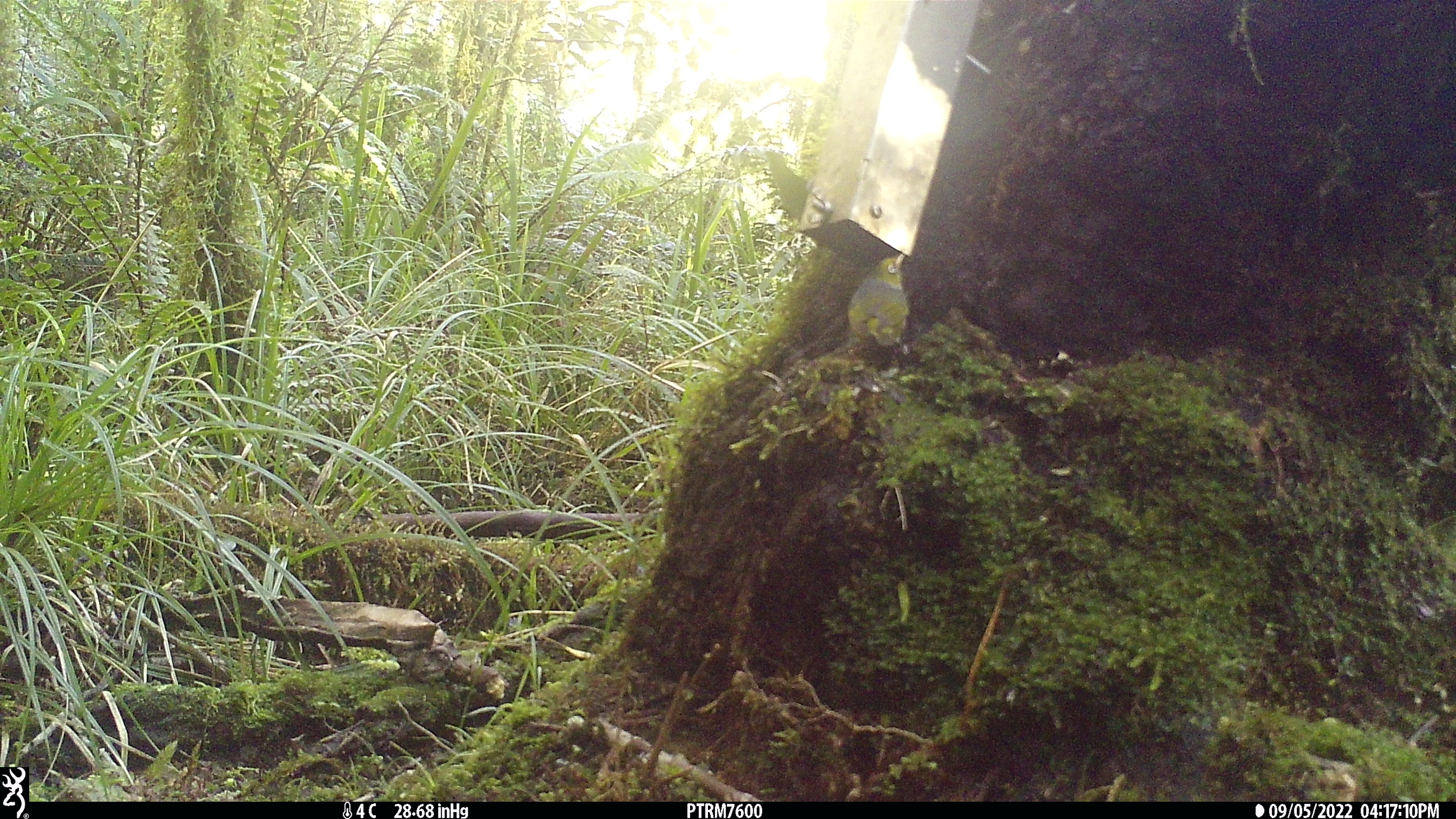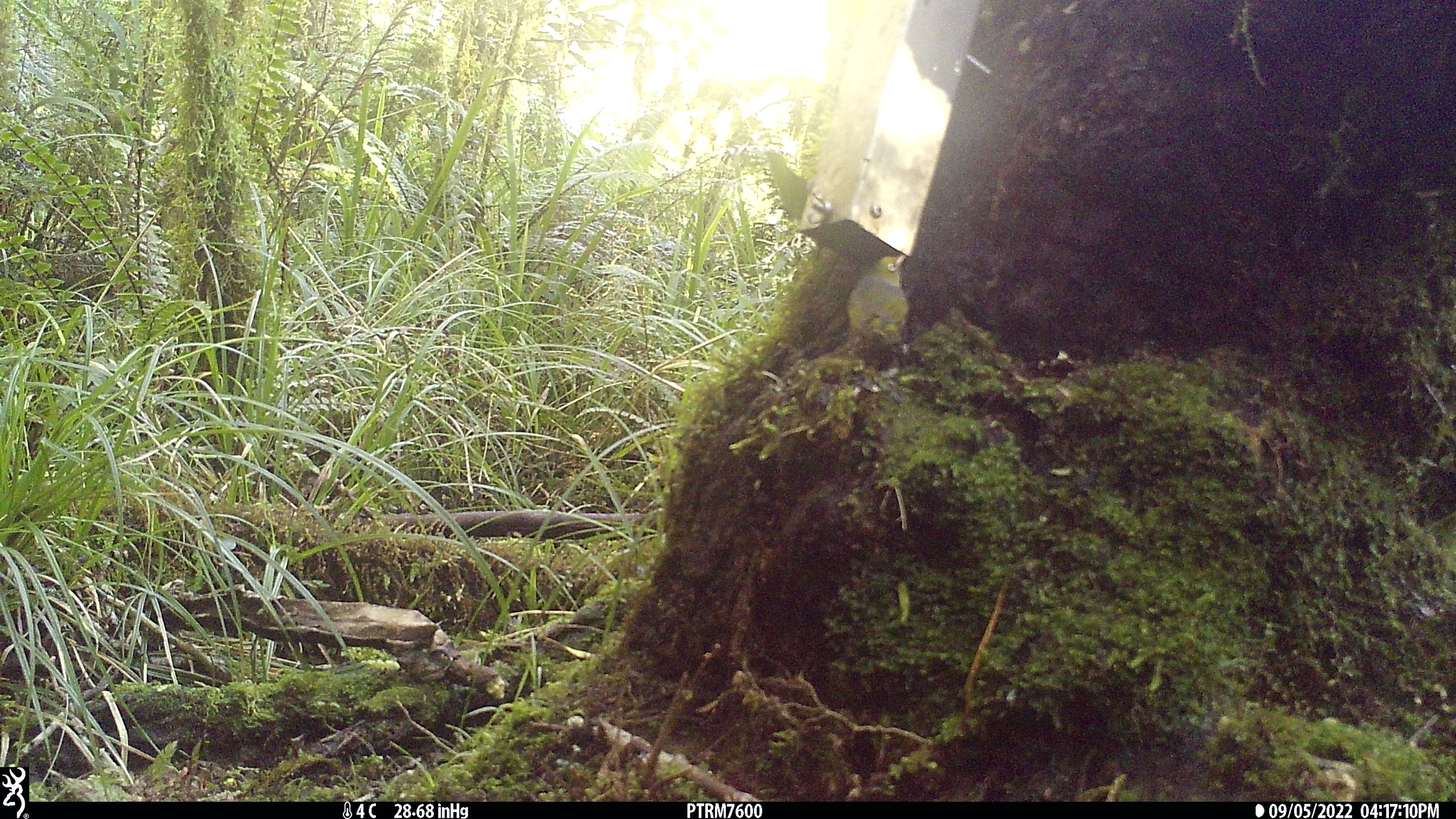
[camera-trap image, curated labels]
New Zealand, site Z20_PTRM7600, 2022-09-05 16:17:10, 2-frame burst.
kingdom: Animalia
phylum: Chordata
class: Aves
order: Passeriformes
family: Zosteropidae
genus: Zosterops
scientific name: Zosterops lateralis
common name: silvereye